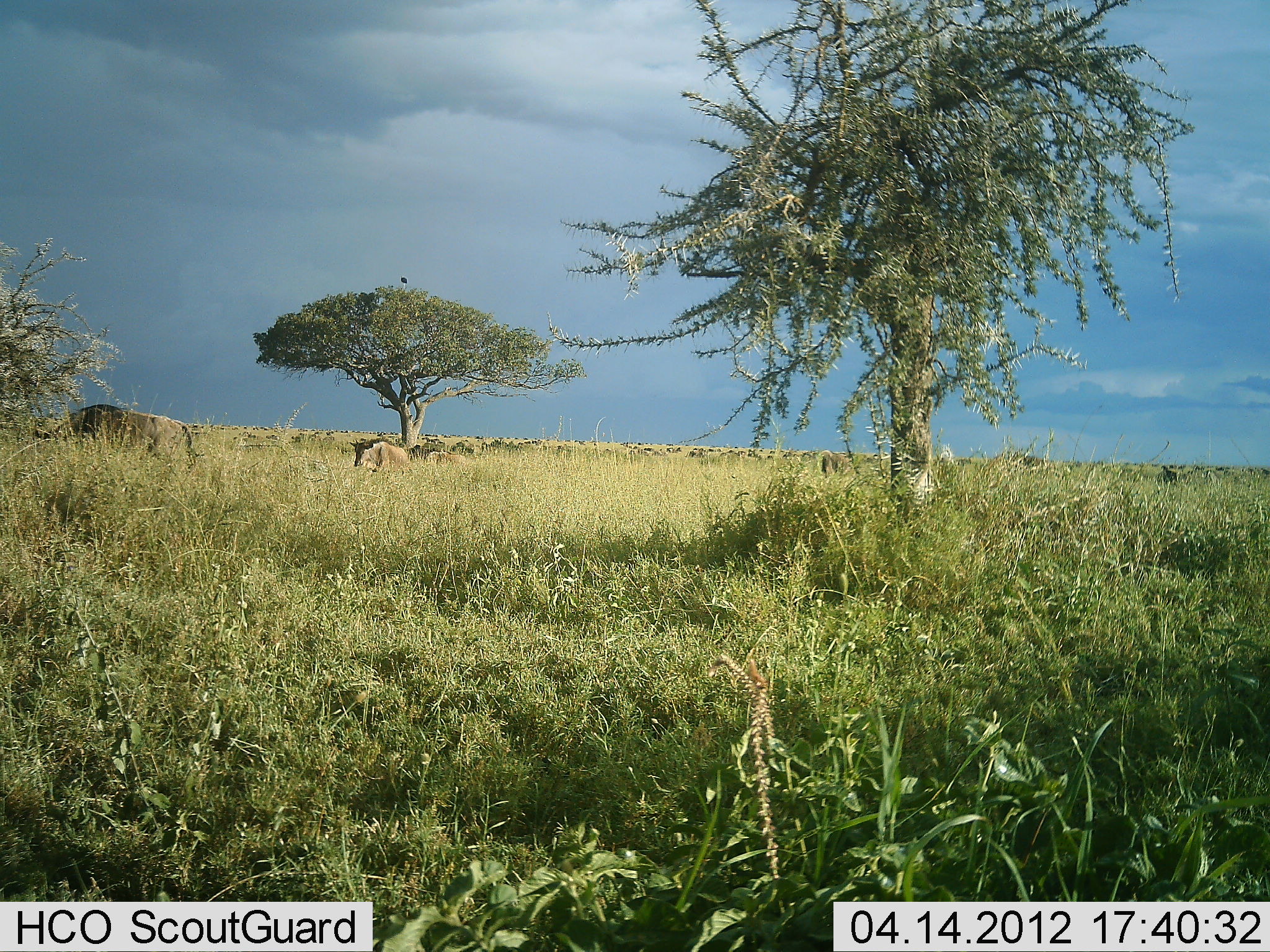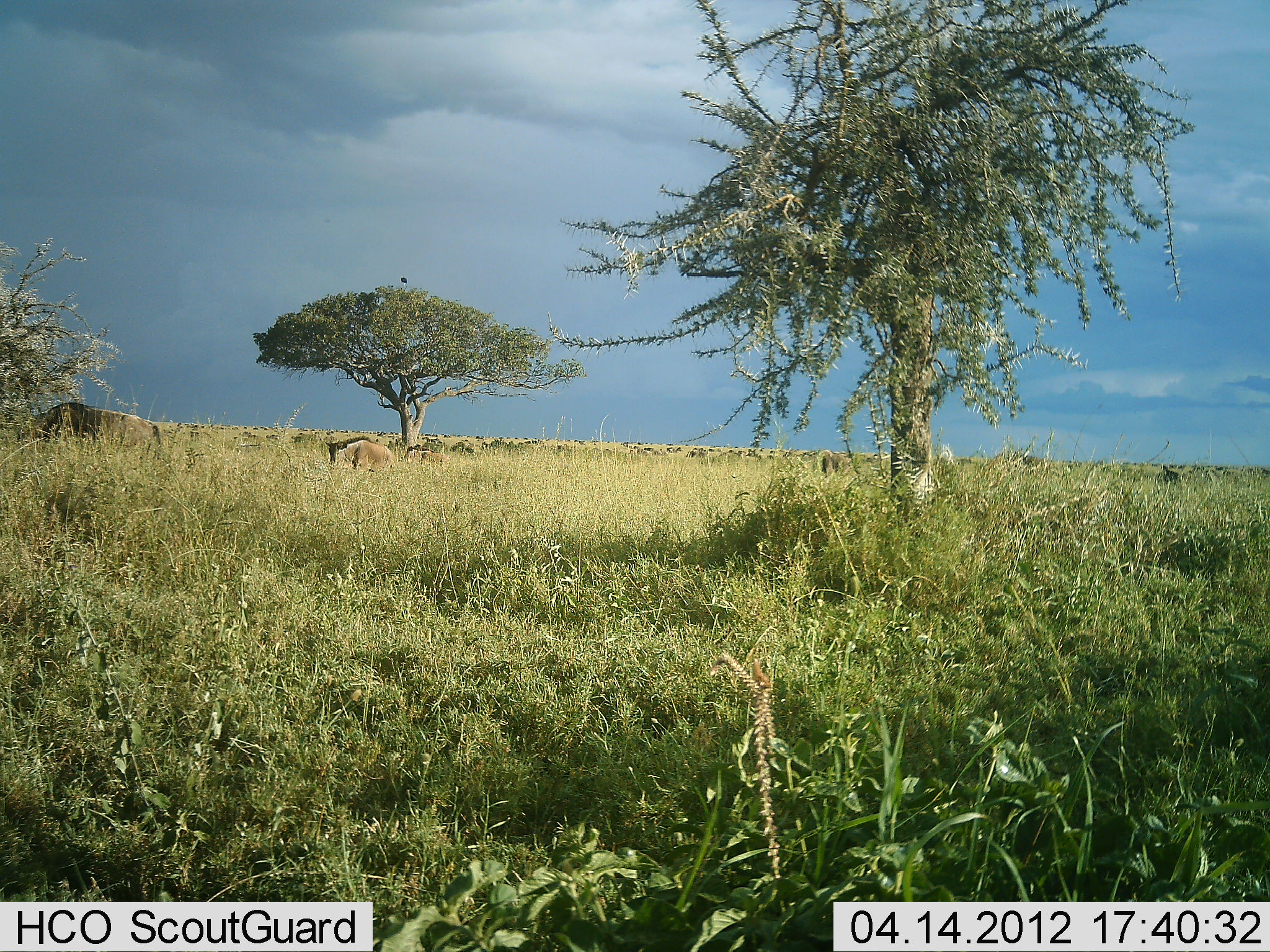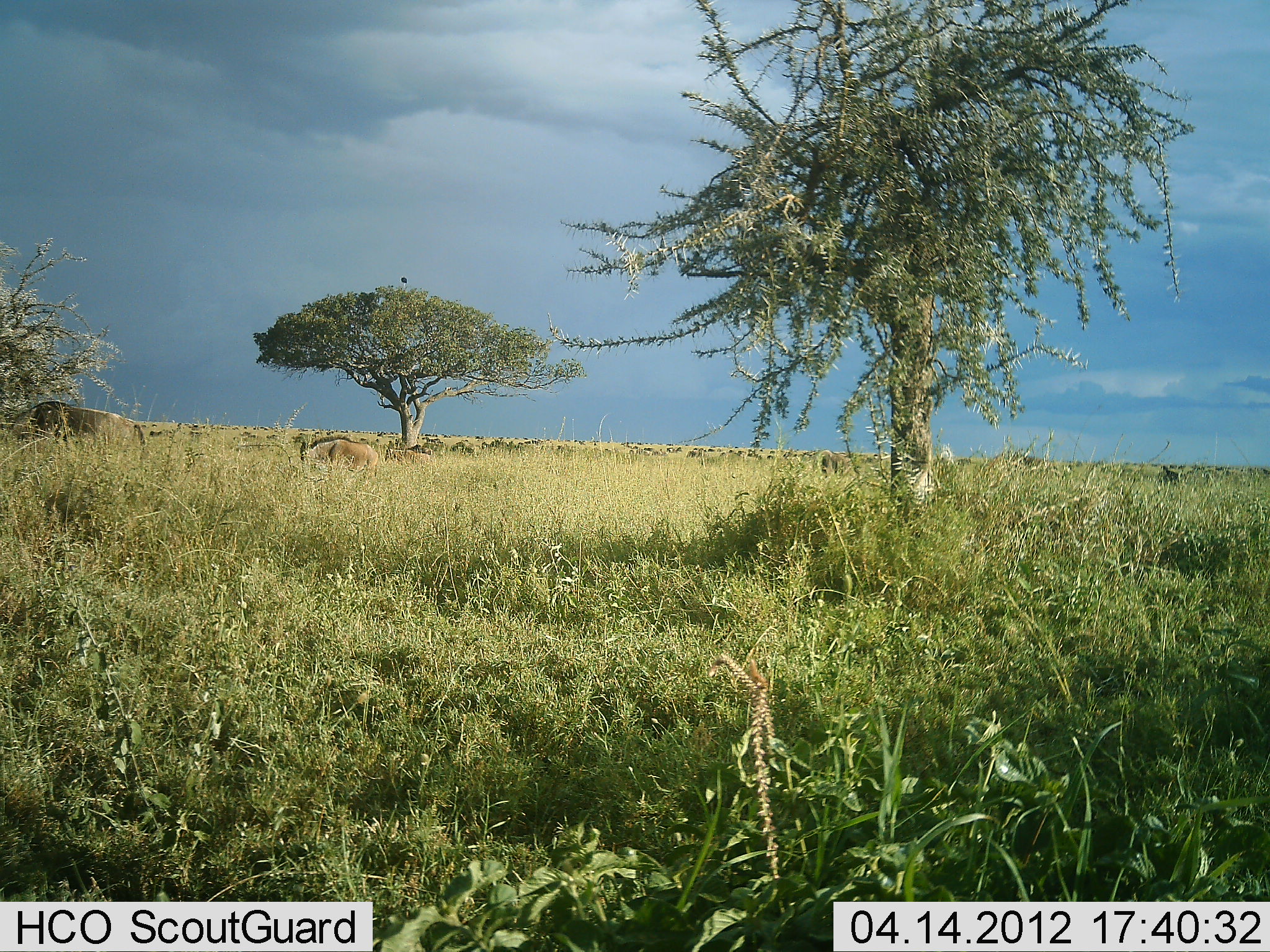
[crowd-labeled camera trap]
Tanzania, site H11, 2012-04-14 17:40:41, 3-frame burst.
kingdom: Animalia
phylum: Chordata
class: Mammalia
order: Artiodactyla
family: Bovidae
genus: Connochaetes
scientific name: Connochaetes taurinus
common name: blue wildebeest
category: wildebeest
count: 3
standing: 6%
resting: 6%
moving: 83%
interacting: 0%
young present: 17%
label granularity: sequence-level